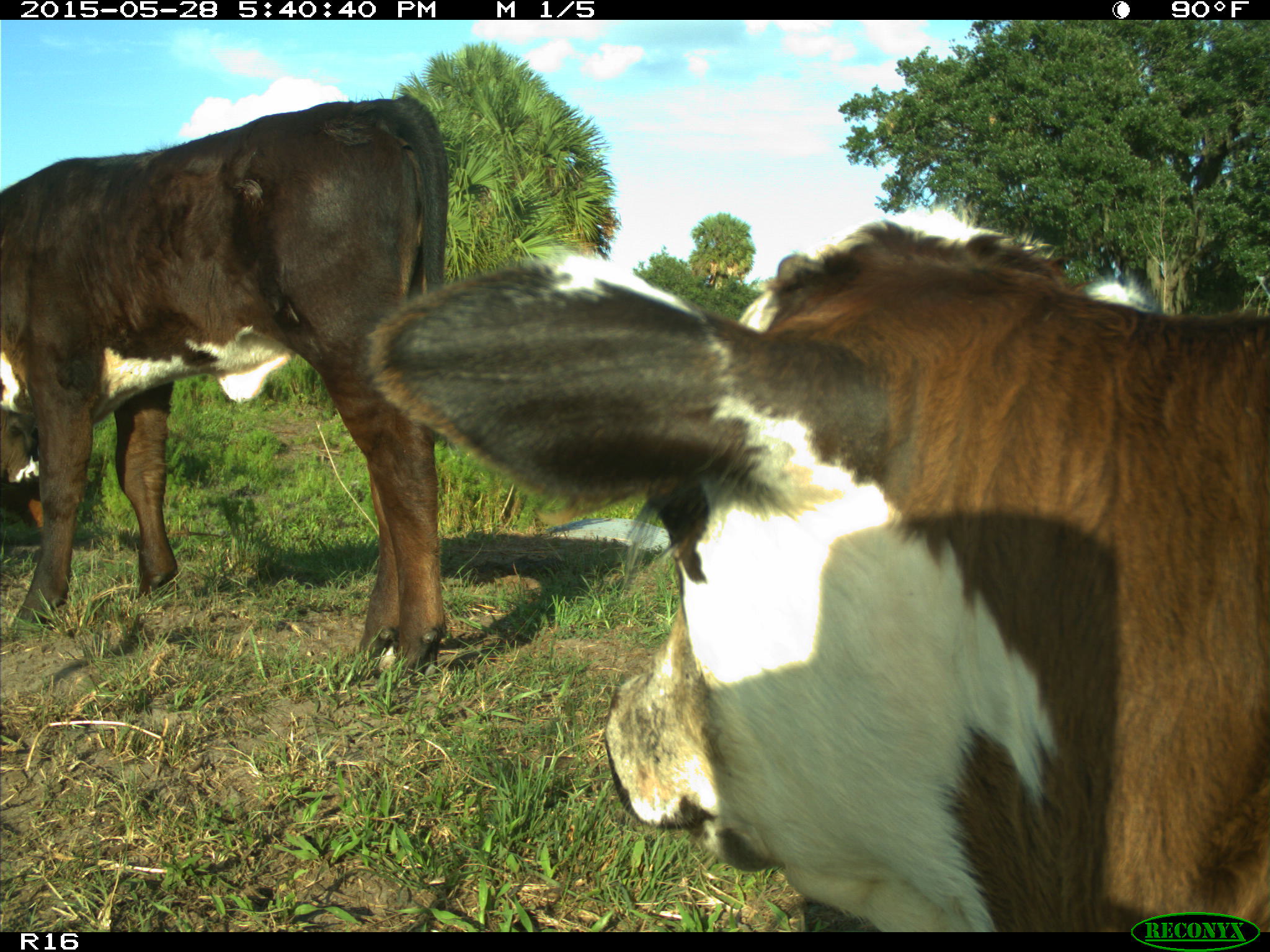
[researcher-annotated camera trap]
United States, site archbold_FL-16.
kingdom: Animalia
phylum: Chordata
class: Mammalia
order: Artiodactyla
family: Bovidae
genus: Bos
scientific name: Bos taurus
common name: domestic cow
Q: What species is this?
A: Bos taurus (domestic cow).